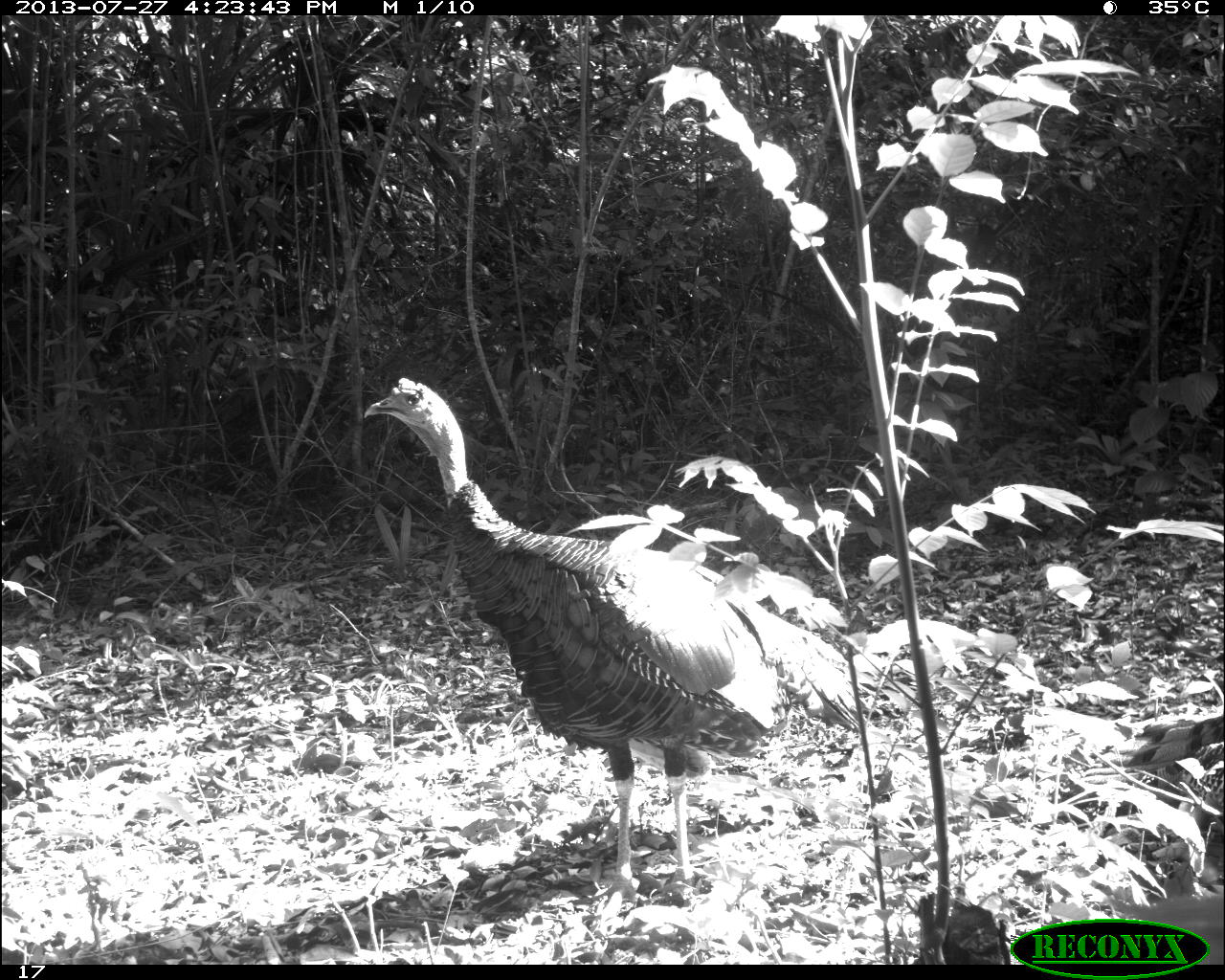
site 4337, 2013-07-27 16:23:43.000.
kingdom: Animalia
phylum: Chordata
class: Aves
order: Galliformes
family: Phasianidae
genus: Meleagris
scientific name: Meleagris ocellata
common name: ocellated turkey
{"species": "Meleagris ocellata (ocellated turkey)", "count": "1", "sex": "male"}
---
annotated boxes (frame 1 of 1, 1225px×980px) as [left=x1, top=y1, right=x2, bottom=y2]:
meleagris ocellata: [left=361, top=375, right=867, bottom=916]